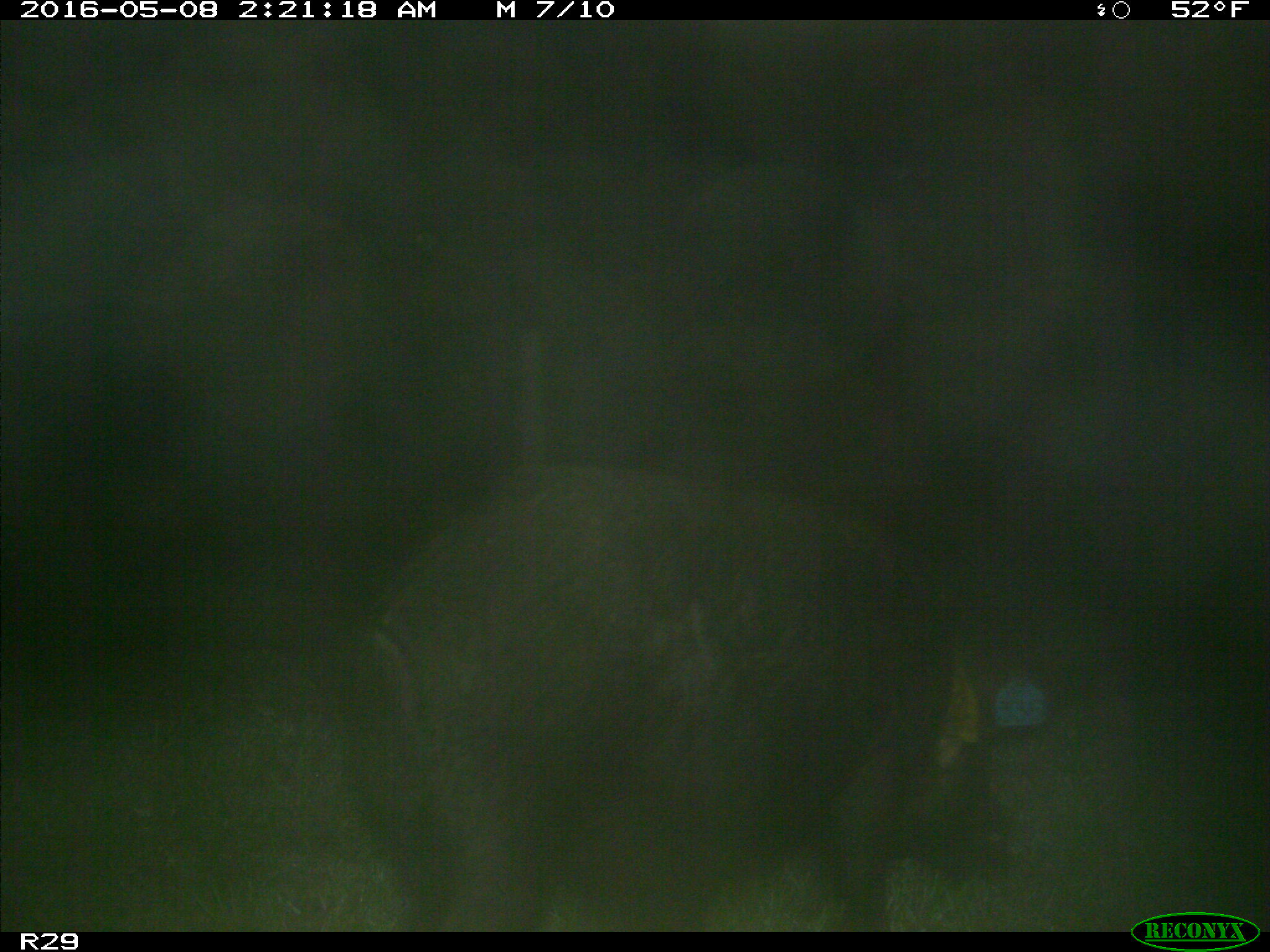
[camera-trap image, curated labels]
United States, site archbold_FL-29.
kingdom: Animalia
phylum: Chordata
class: Mammalia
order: Artiodactyla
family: Suidae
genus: Sus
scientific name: Sus scrofa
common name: wild boar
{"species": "Sus scrofa (wild boar)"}